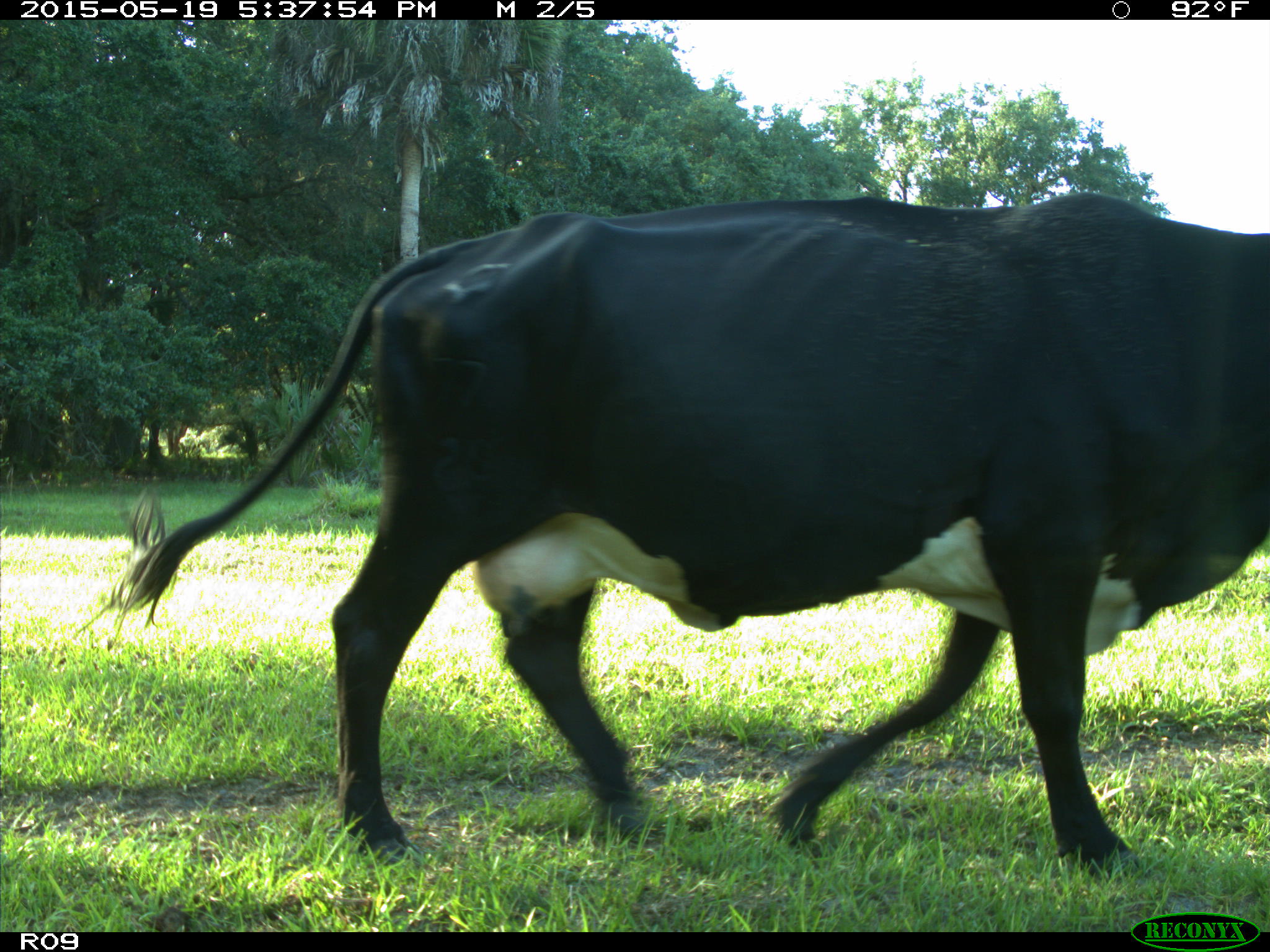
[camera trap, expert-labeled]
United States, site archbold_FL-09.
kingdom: Animalia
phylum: Chordata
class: Mammalia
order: Artiodactyla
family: Bovidae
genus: Bos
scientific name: Bos taurus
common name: domestic cow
Bos taurus (domestic cow).